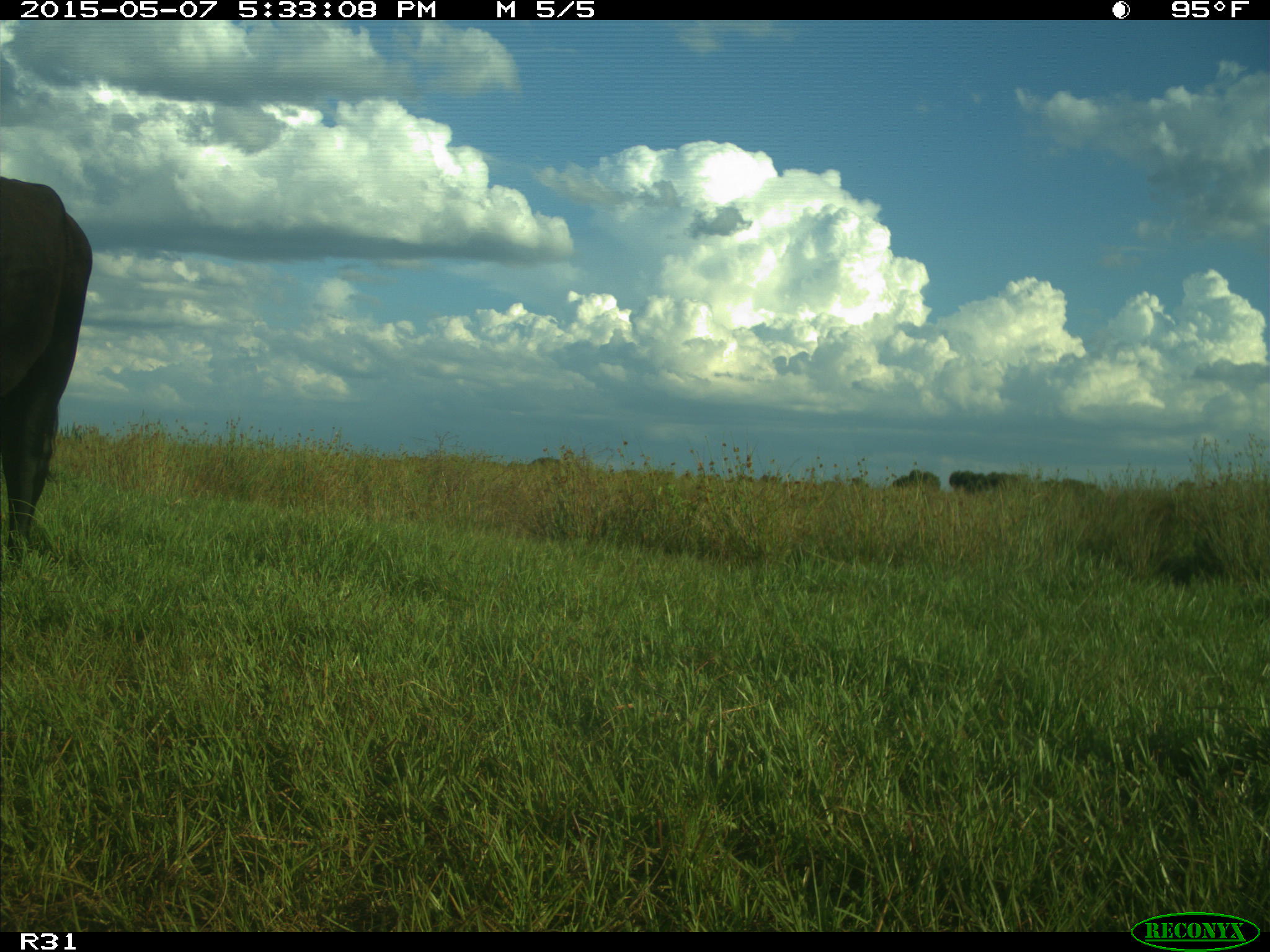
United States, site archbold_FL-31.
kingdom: Animalia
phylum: Chordata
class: Mammalia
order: Artiodactyla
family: Bovidae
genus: Bos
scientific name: Bos taurus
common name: domestic cow